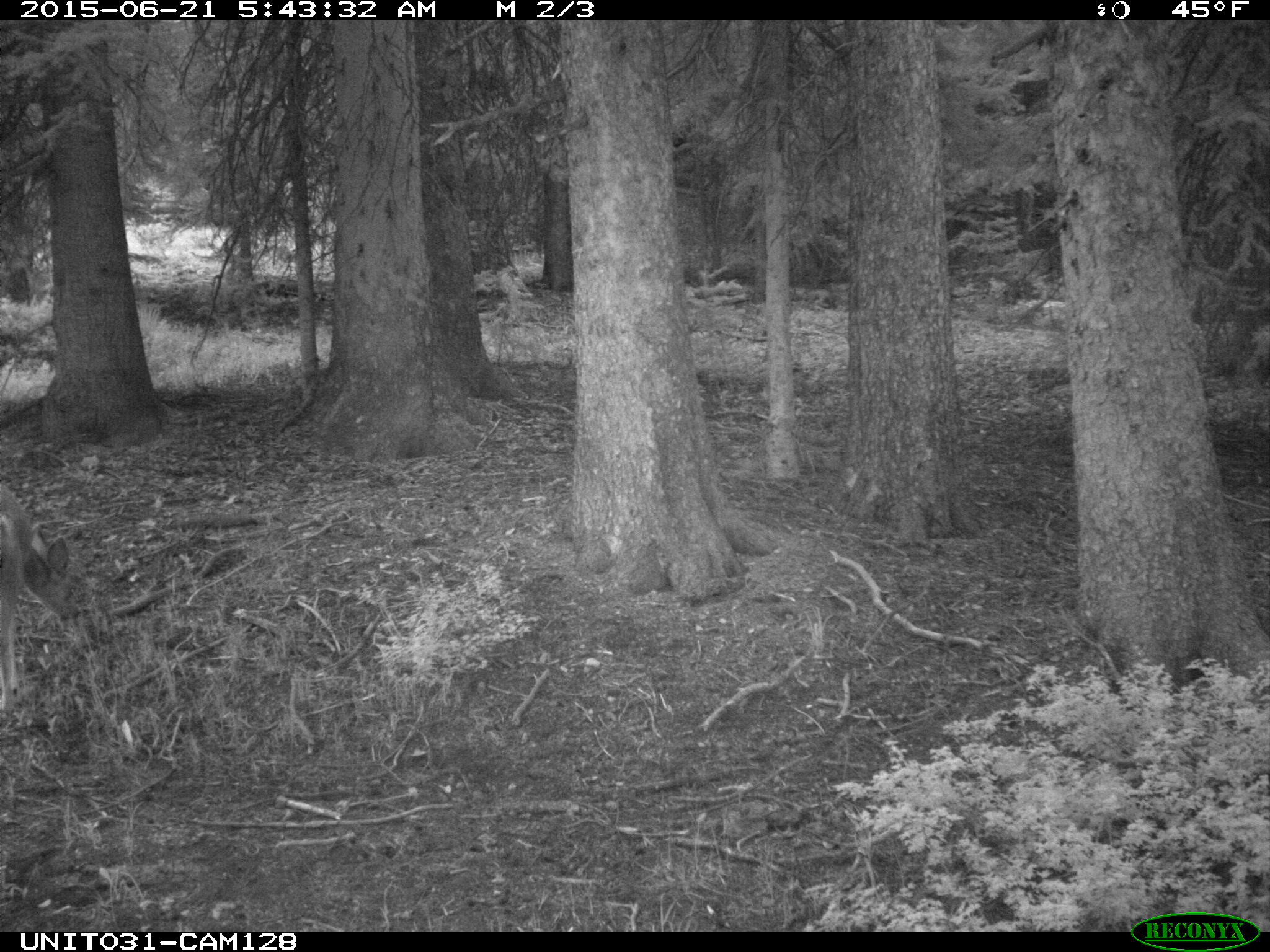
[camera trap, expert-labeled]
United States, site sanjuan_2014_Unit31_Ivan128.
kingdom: Animalia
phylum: Chordata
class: Mammalia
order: Artiodactyla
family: Cervidae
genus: Odocoileus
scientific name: Odocoileus hemionus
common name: mule deer